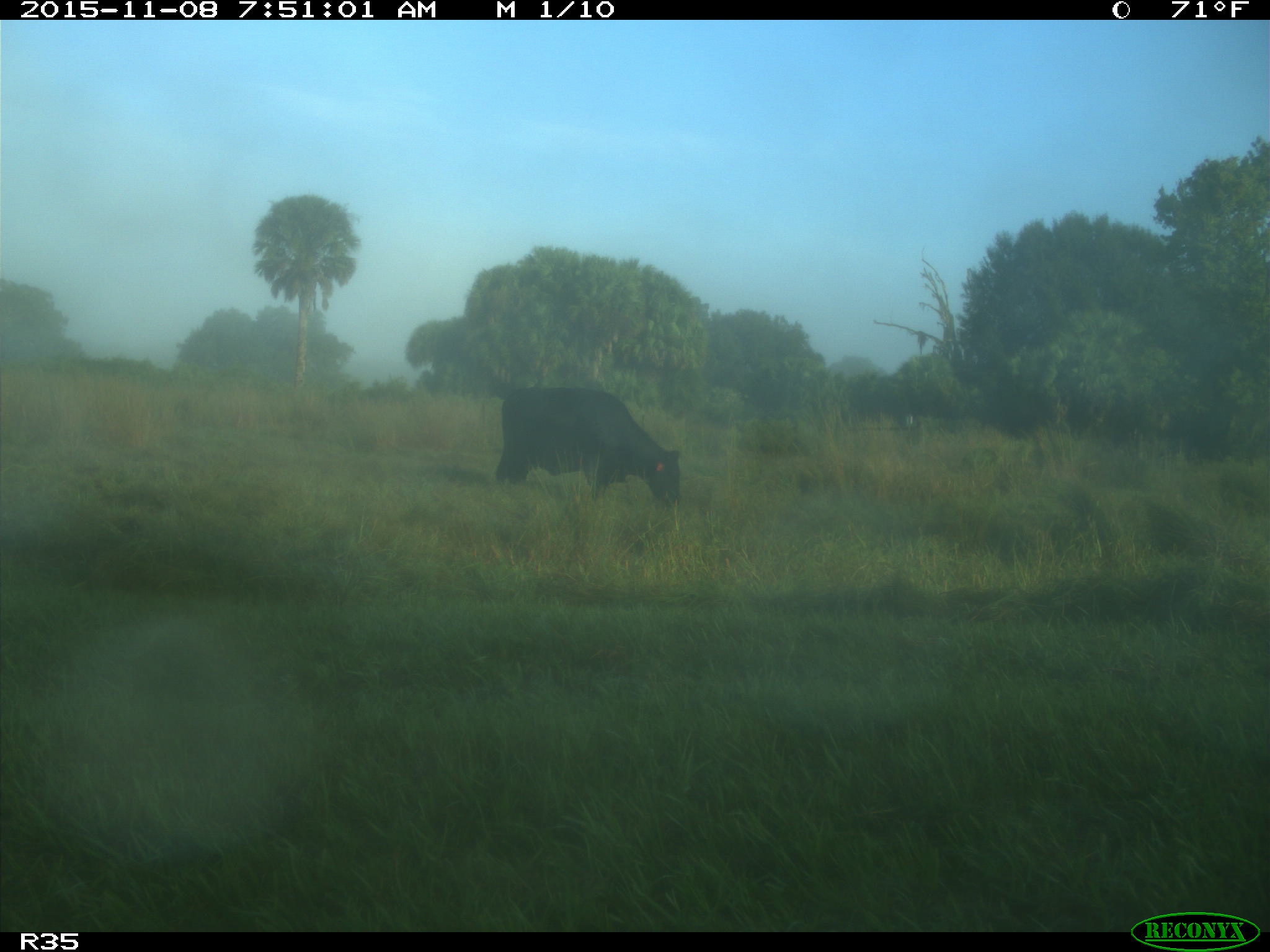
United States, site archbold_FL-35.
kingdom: Animalia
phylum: Chordata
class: Mammalia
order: Artiodactyla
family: Bovidae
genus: Bos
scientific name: Bos taurus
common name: domestic cow